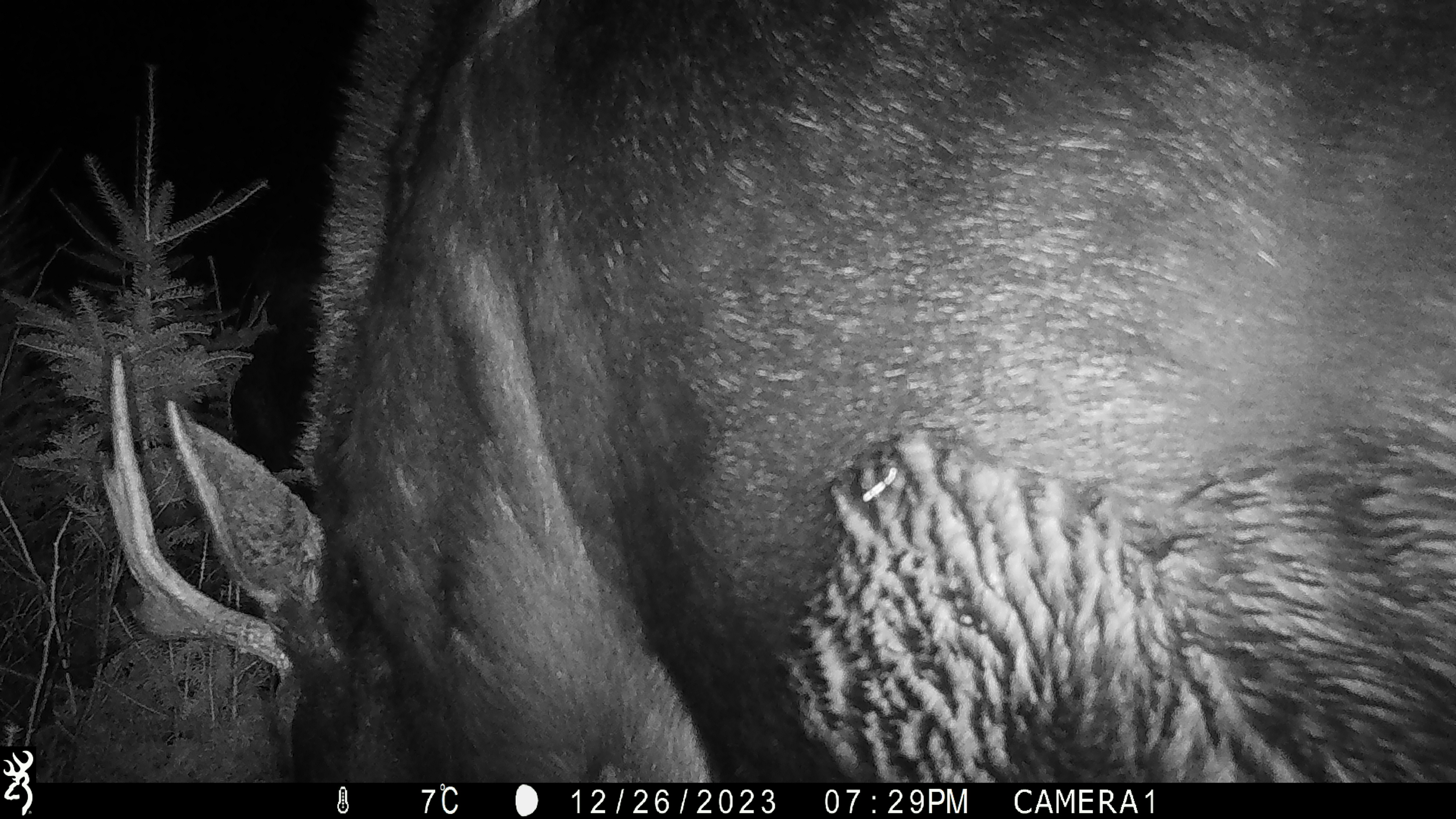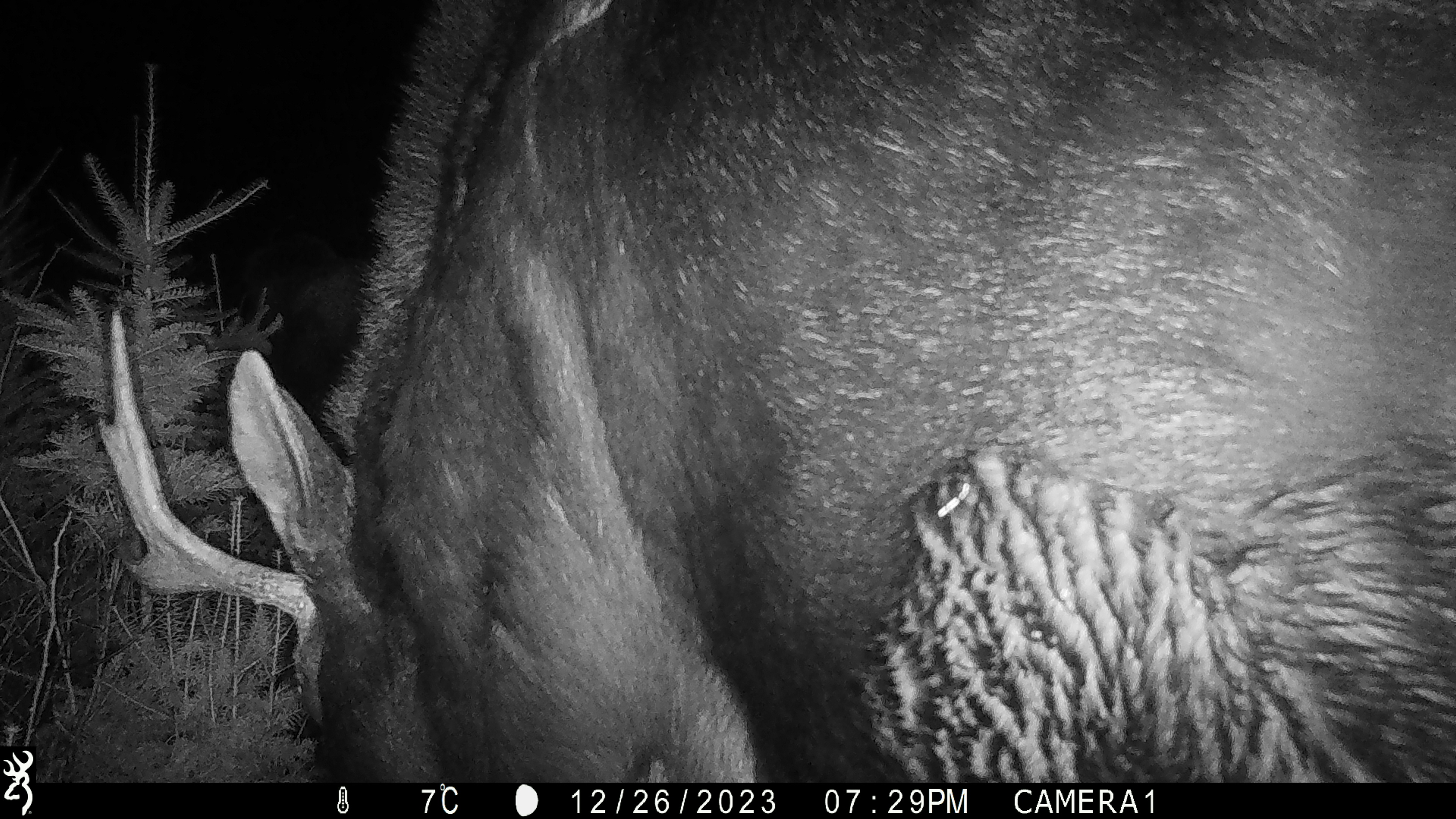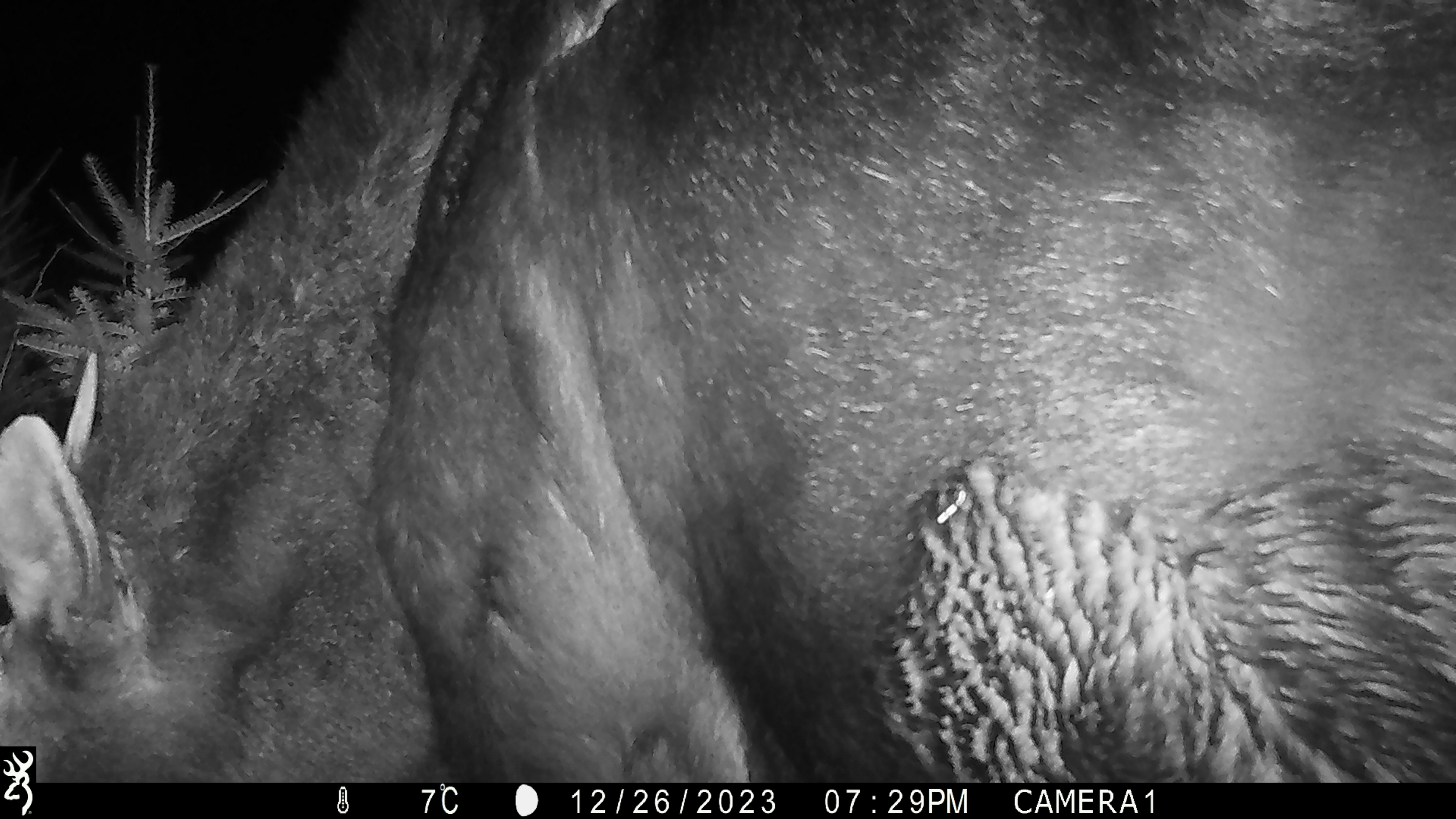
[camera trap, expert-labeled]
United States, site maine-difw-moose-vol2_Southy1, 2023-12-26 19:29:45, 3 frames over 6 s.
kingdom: Animalia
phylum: Chordata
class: Mammalia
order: Artiodactyla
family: Cervidae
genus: Alces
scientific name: Alces alces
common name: moose